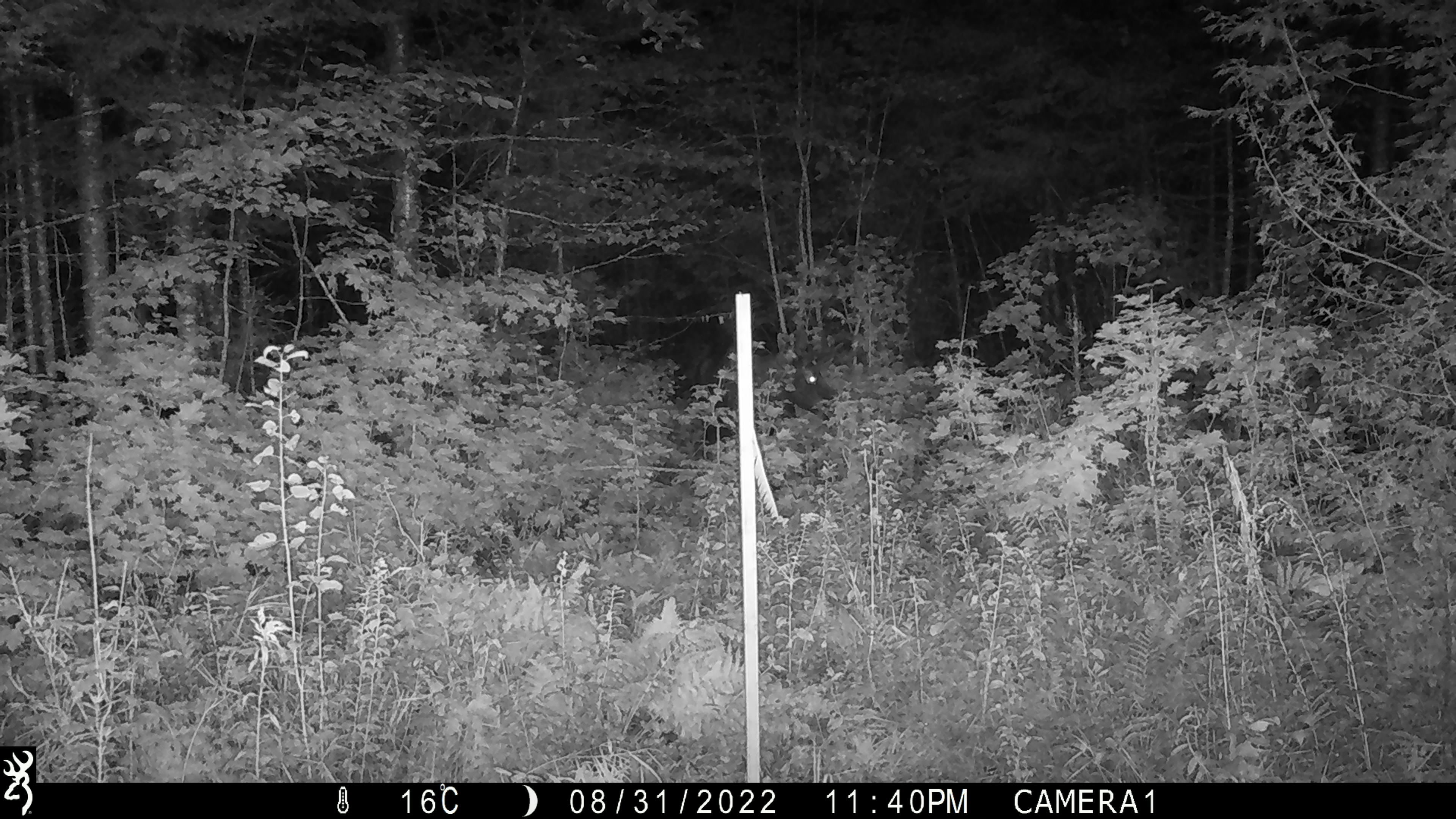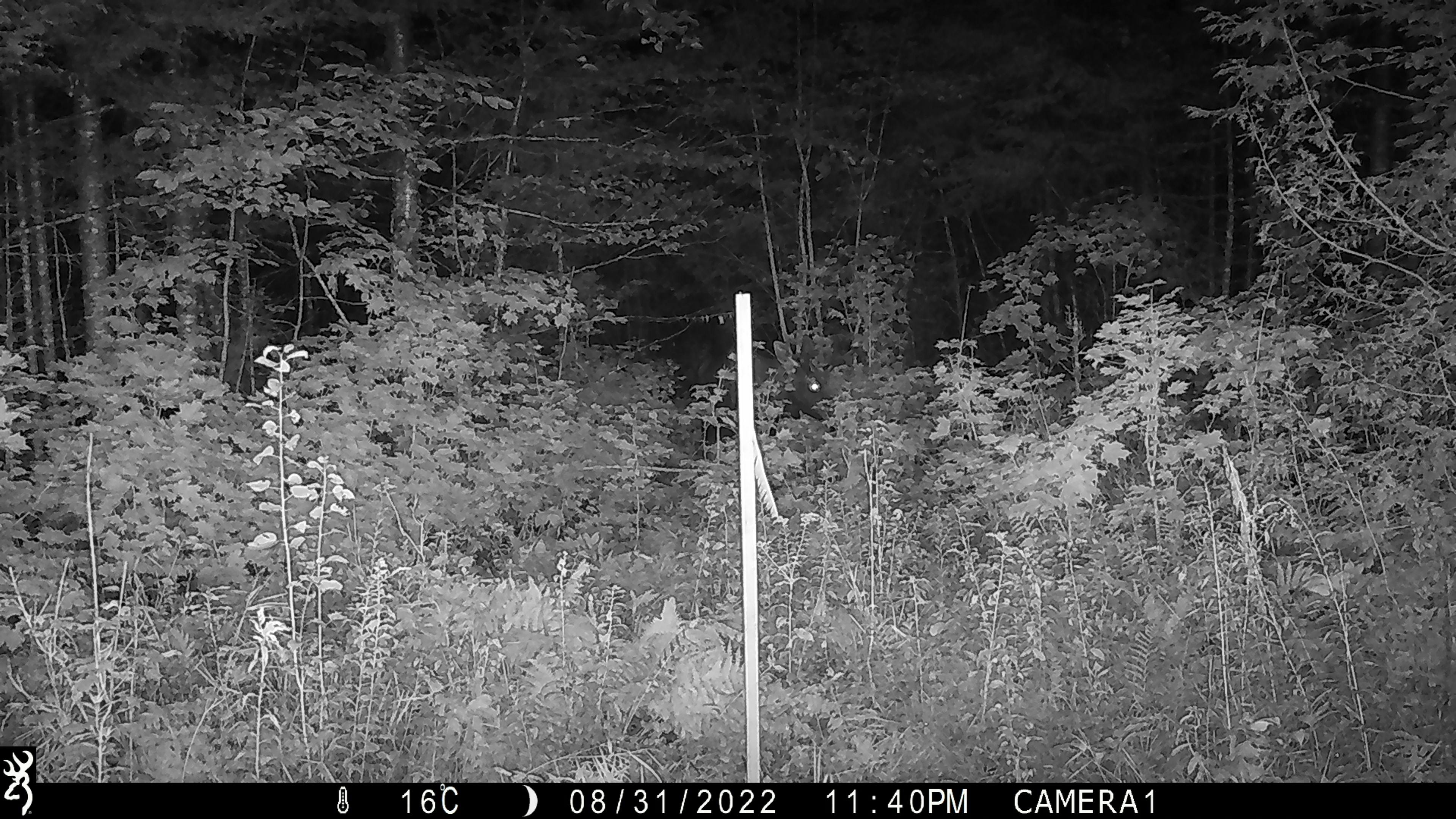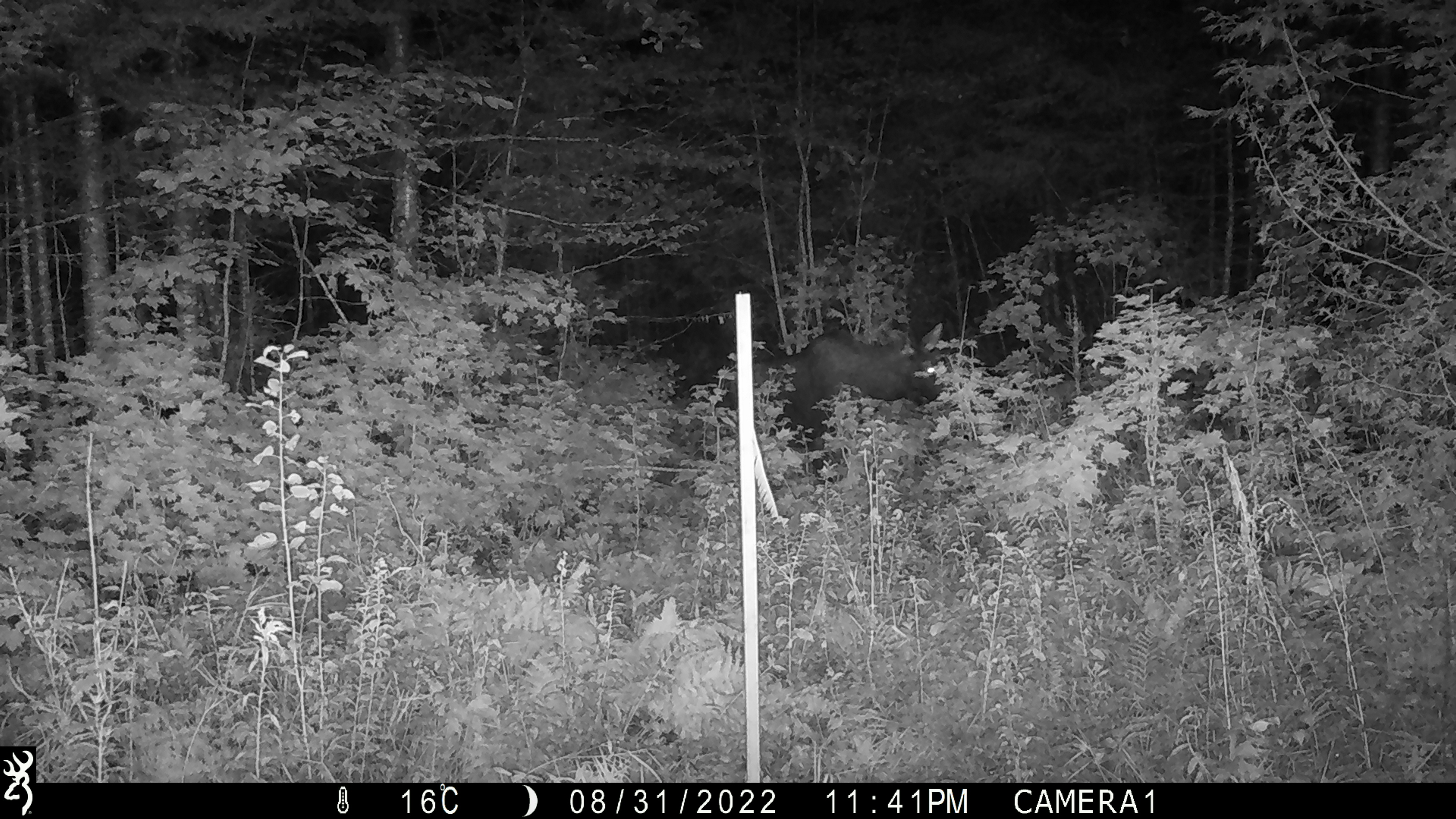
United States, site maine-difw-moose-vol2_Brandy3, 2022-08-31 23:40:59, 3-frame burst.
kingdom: Animalia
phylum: Chordata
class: Mammalia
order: Artiodactyla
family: Cervidae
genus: Alces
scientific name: Alces alces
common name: moose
Moose (Alces alces).